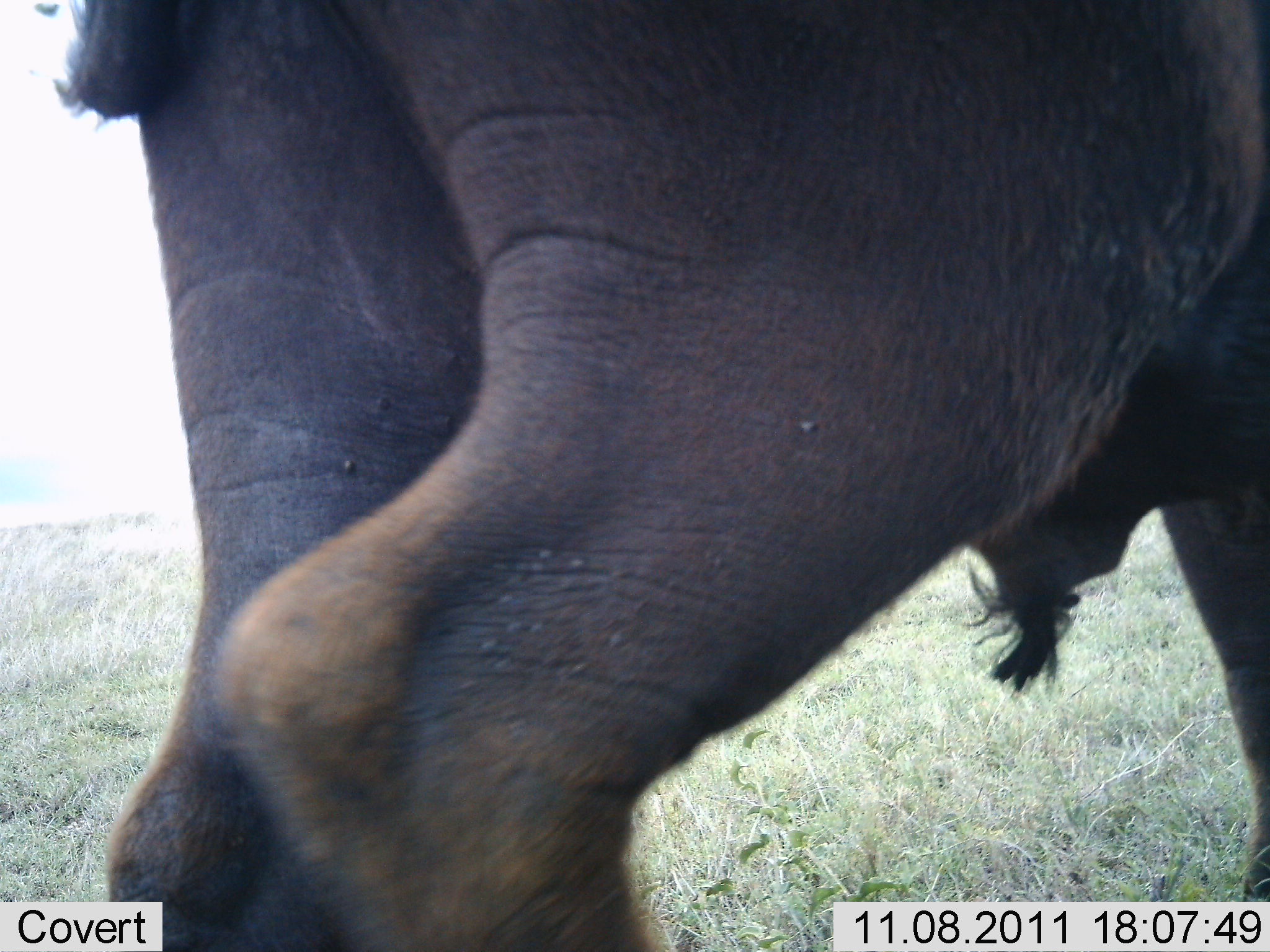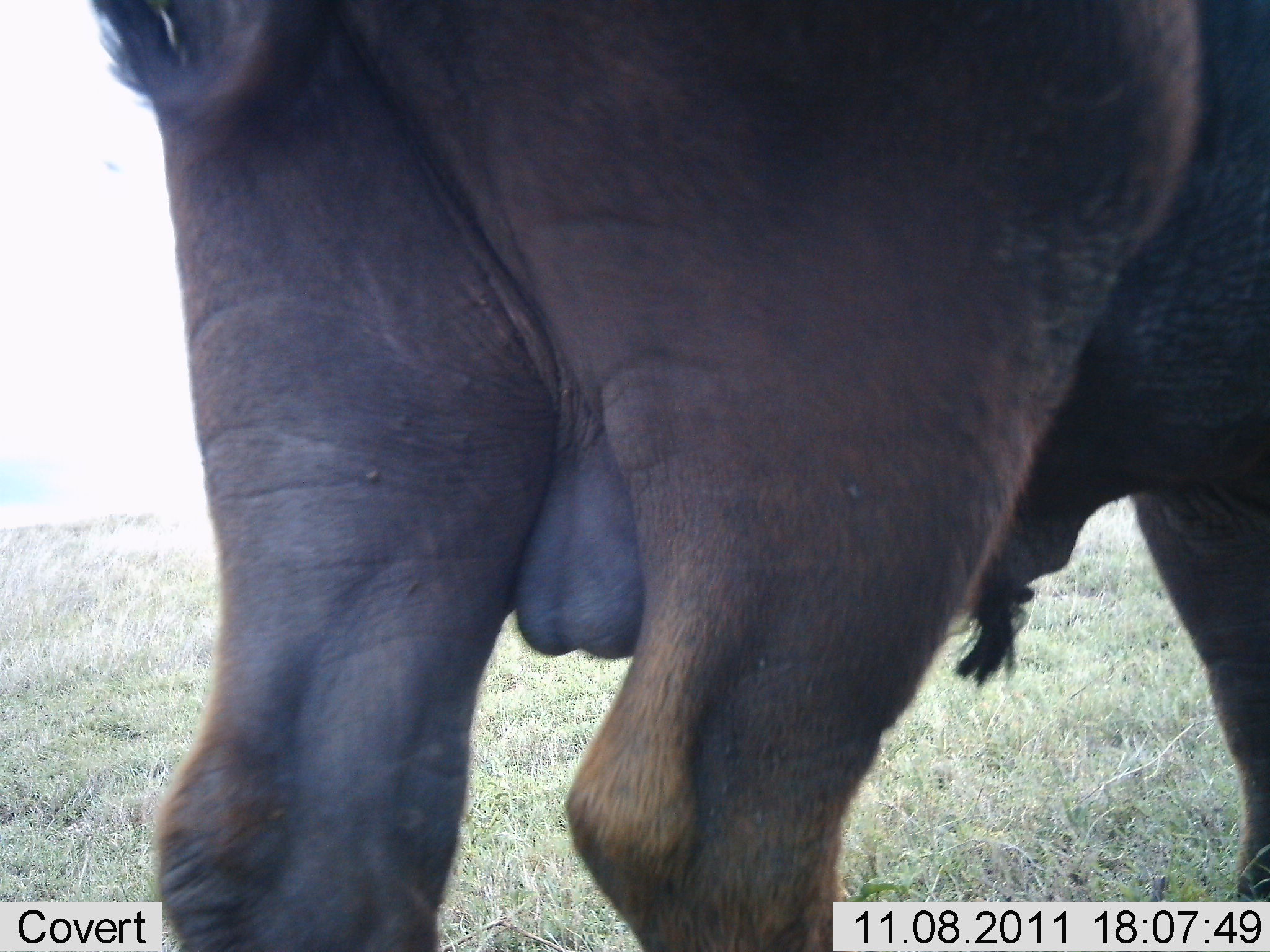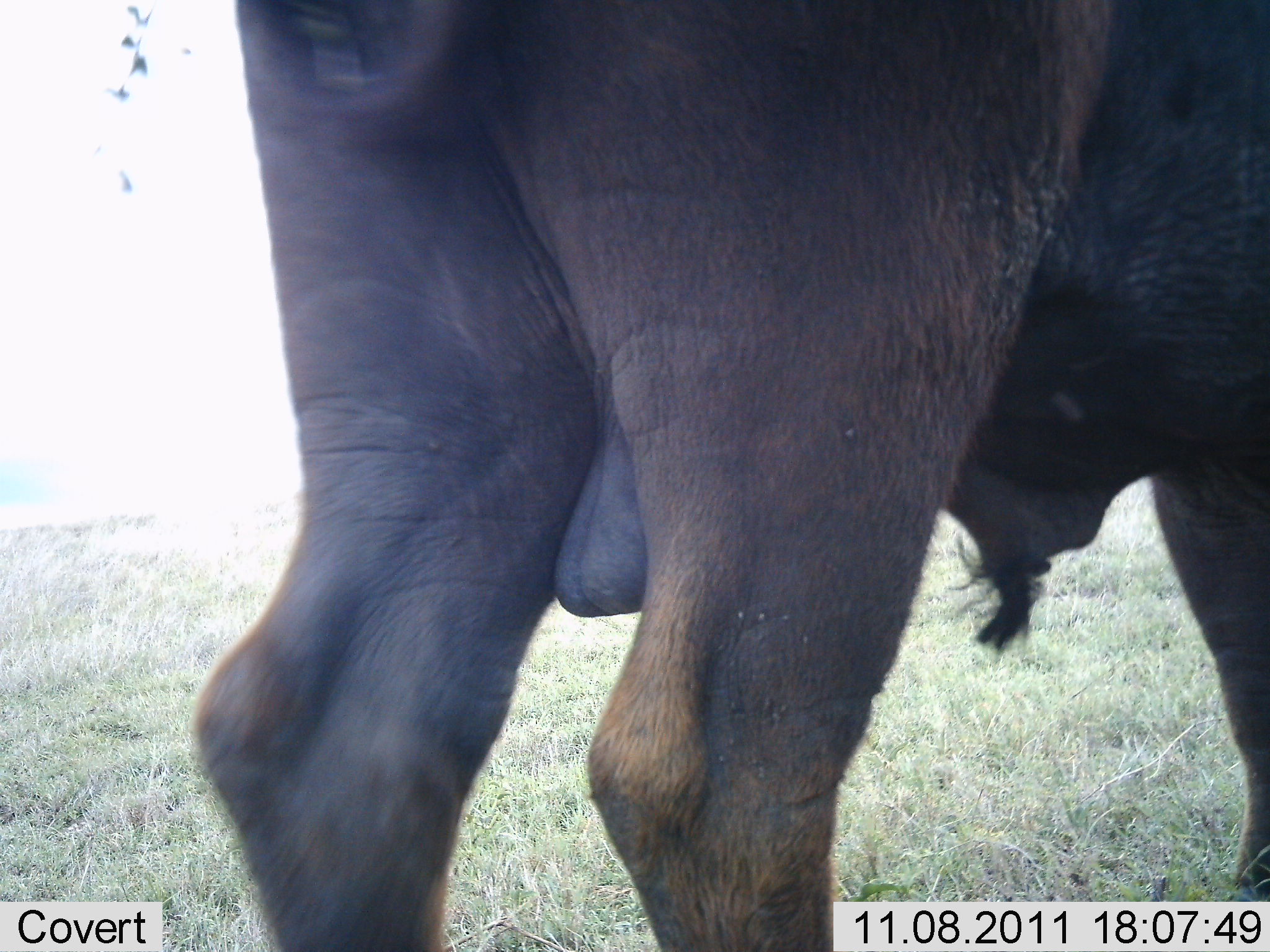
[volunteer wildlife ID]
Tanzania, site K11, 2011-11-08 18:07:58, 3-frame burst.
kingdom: Animalia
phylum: Chordata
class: Mammalia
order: Artiodactyla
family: Bovidae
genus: Syncerus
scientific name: Syncerus caffer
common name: cape buffalo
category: buffalo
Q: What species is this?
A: Buffalo (cape buffalo) (Syncerus caffer).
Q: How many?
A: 1.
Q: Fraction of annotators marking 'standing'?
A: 31%.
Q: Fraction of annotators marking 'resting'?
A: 0%.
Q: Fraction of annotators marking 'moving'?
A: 69%.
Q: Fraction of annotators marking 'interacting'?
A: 0%.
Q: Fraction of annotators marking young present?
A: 0%.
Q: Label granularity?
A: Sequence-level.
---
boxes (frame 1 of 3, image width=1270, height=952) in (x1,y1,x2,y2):
animal: (53,0,1270,952)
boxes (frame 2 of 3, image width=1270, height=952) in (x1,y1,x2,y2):
animal: (91,0,1270,952)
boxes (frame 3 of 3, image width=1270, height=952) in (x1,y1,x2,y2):
animal: (193,0,1270,952)